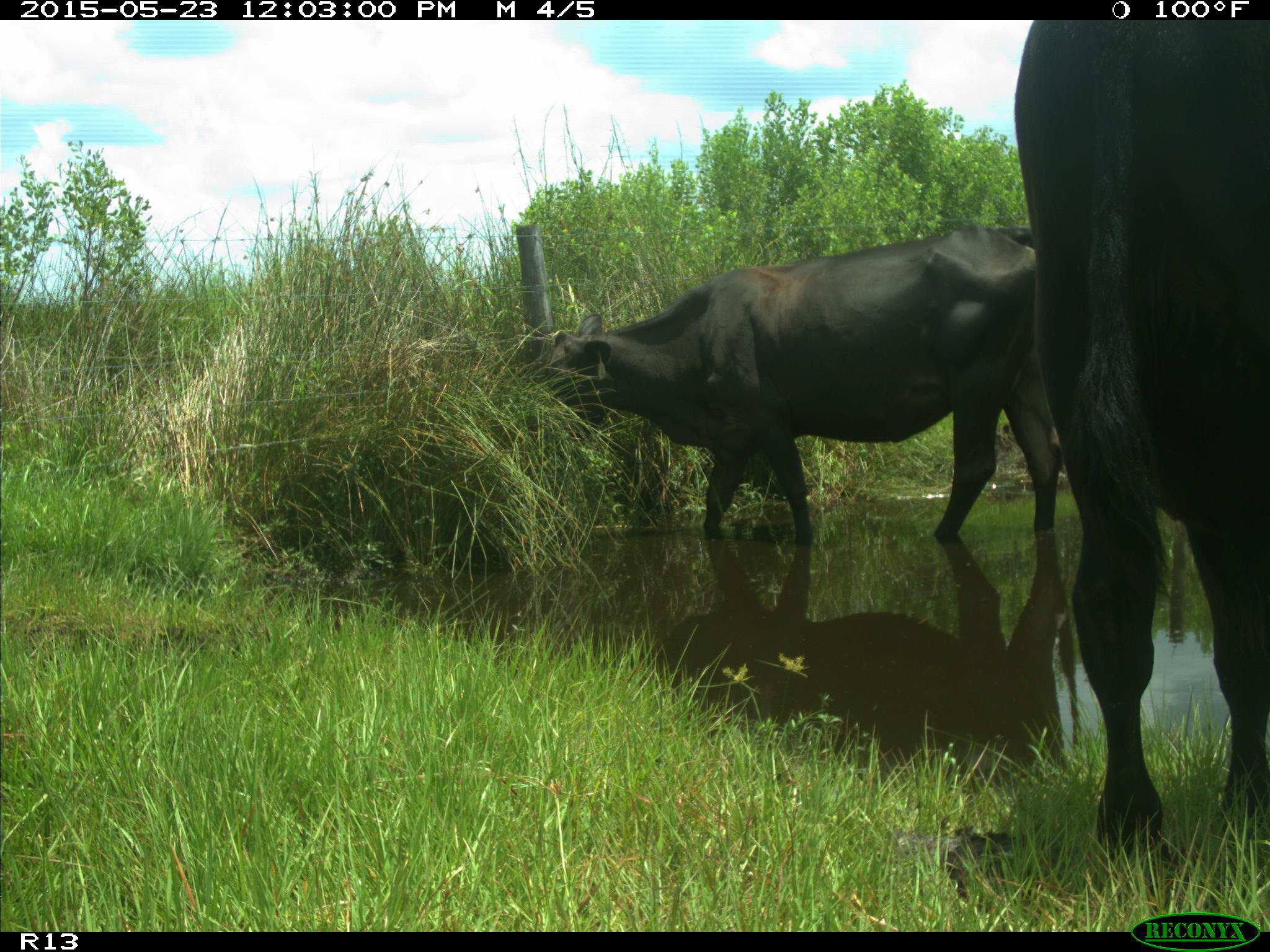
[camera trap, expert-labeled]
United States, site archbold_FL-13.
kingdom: Animalia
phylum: Chordata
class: Mammalia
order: Artiodactyla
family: Bovidae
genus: Bos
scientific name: Bos taurus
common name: domestic cow